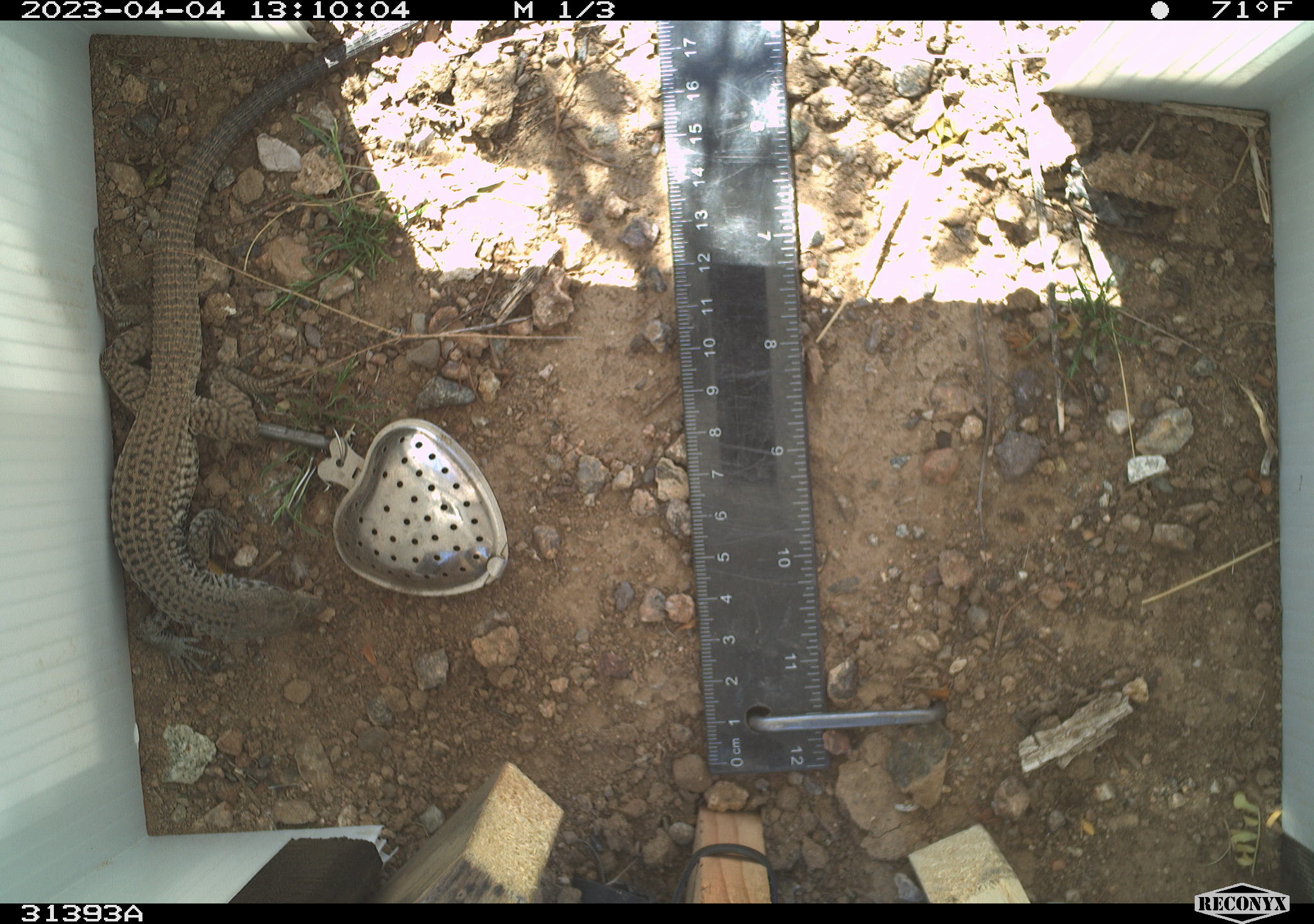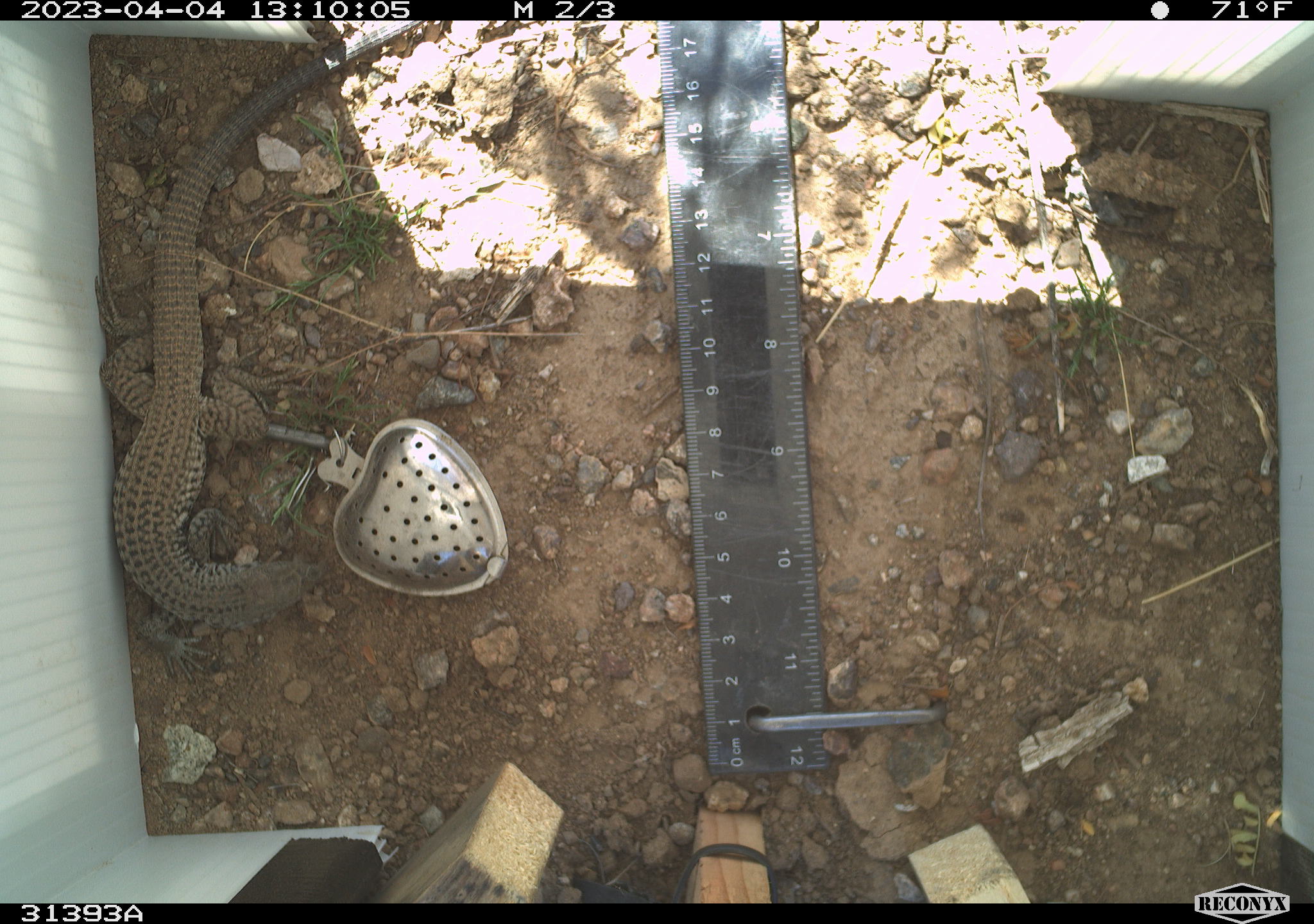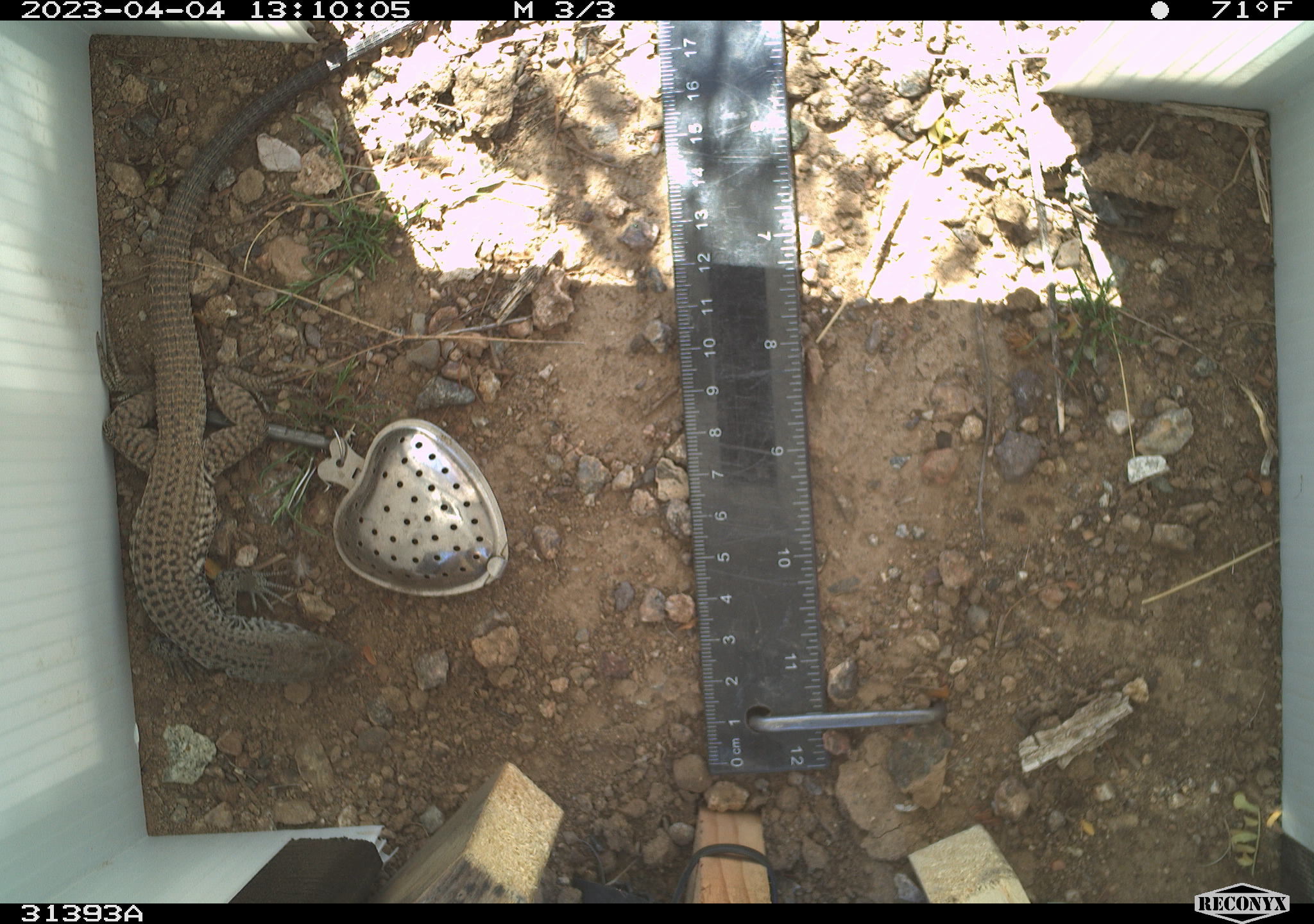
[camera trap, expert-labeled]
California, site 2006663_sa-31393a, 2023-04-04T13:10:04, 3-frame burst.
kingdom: Animalia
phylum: Chordata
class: Reptilia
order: Squamata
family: Teiidae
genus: Aspidoscelis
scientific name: Aspidoscelis tigris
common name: western whiptail